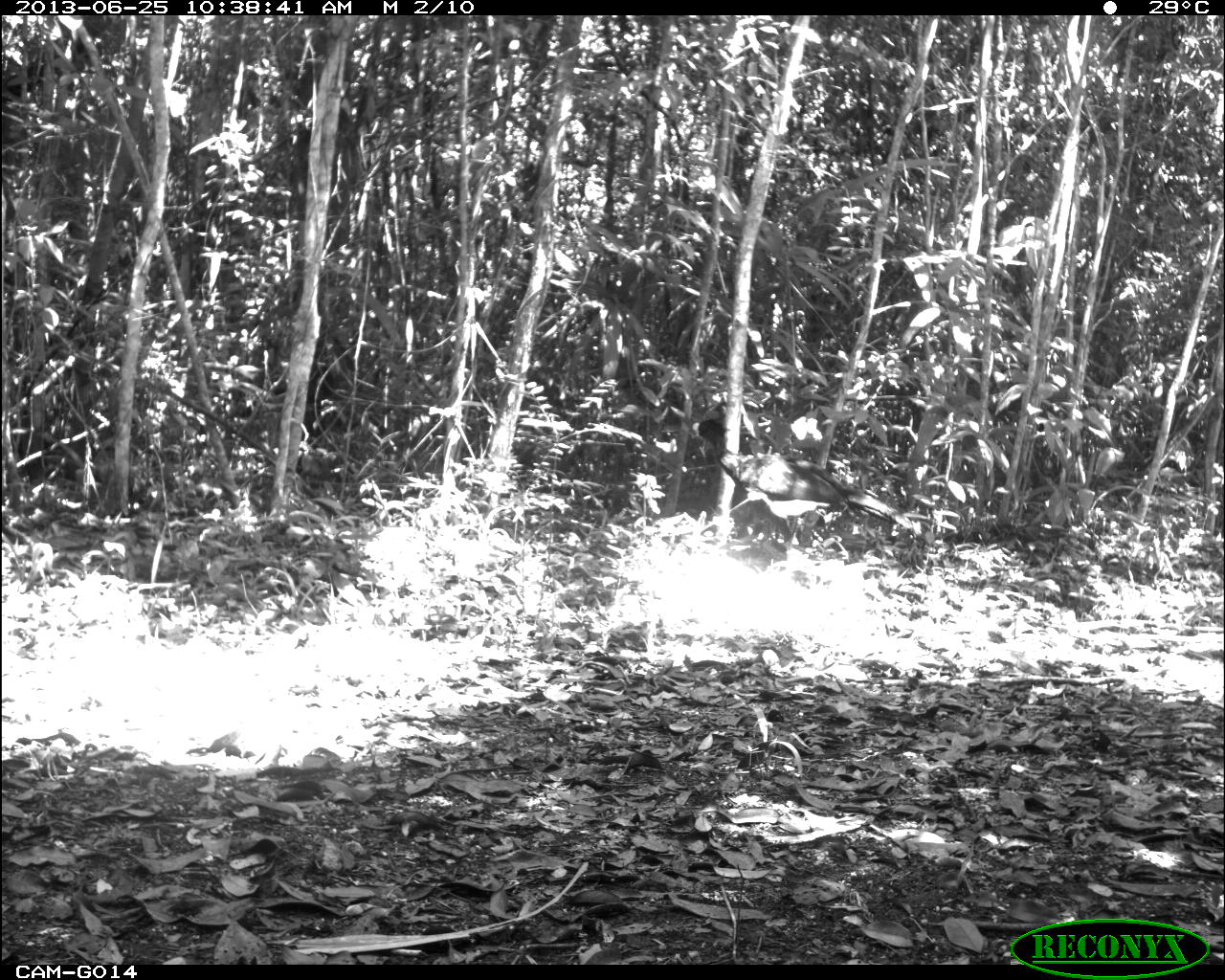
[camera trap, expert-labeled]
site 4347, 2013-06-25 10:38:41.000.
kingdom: Animalia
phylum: Chordata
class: Aves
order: Galliformes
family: Cracidae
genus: Crax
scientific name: Crax rubra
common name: great curassow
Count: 1.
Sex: male.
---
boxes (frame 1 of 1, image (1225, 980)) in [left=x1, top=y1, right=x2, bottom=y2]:
crax rubra: [left=690, top=416, right=913, bottom=550]